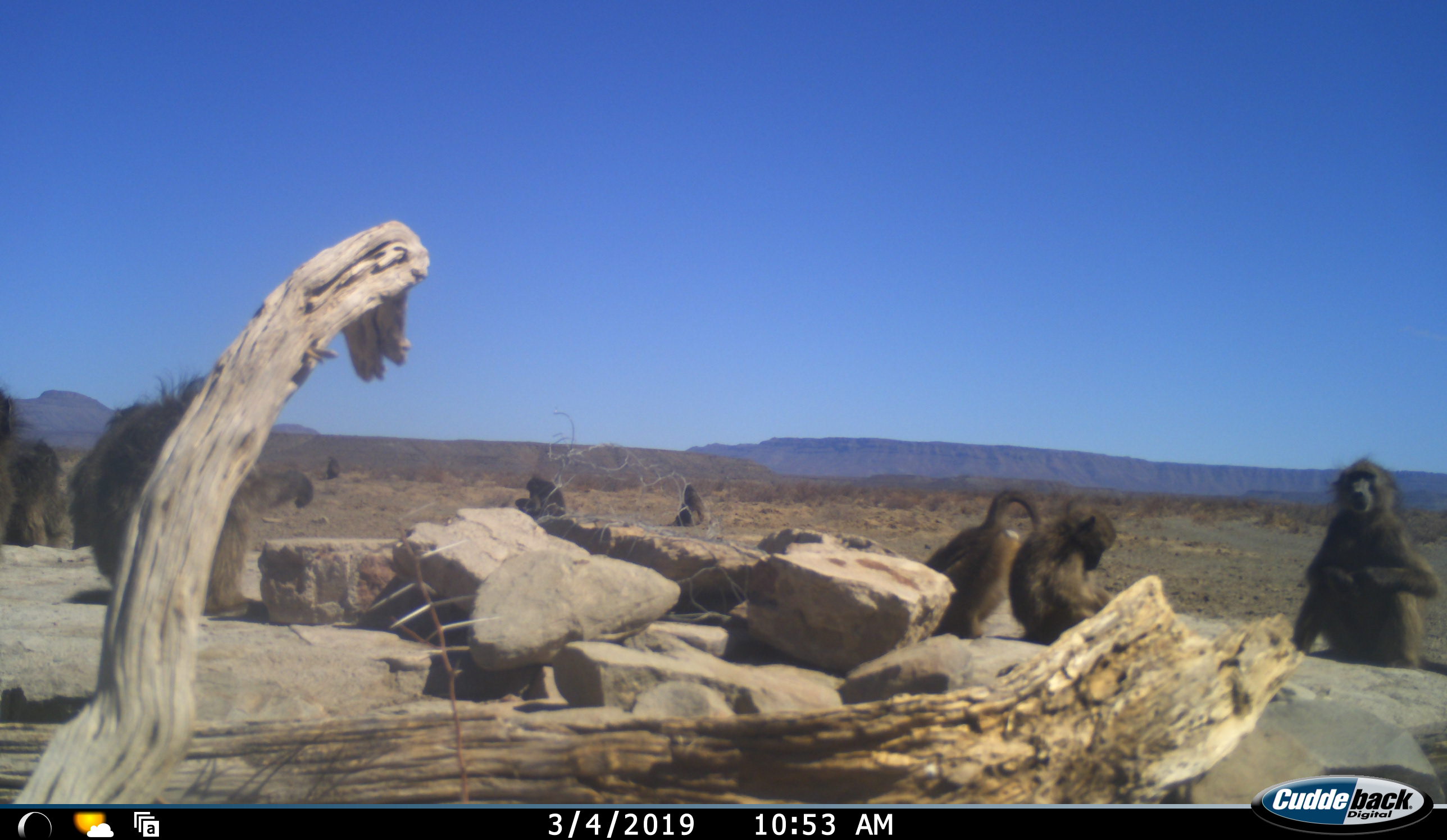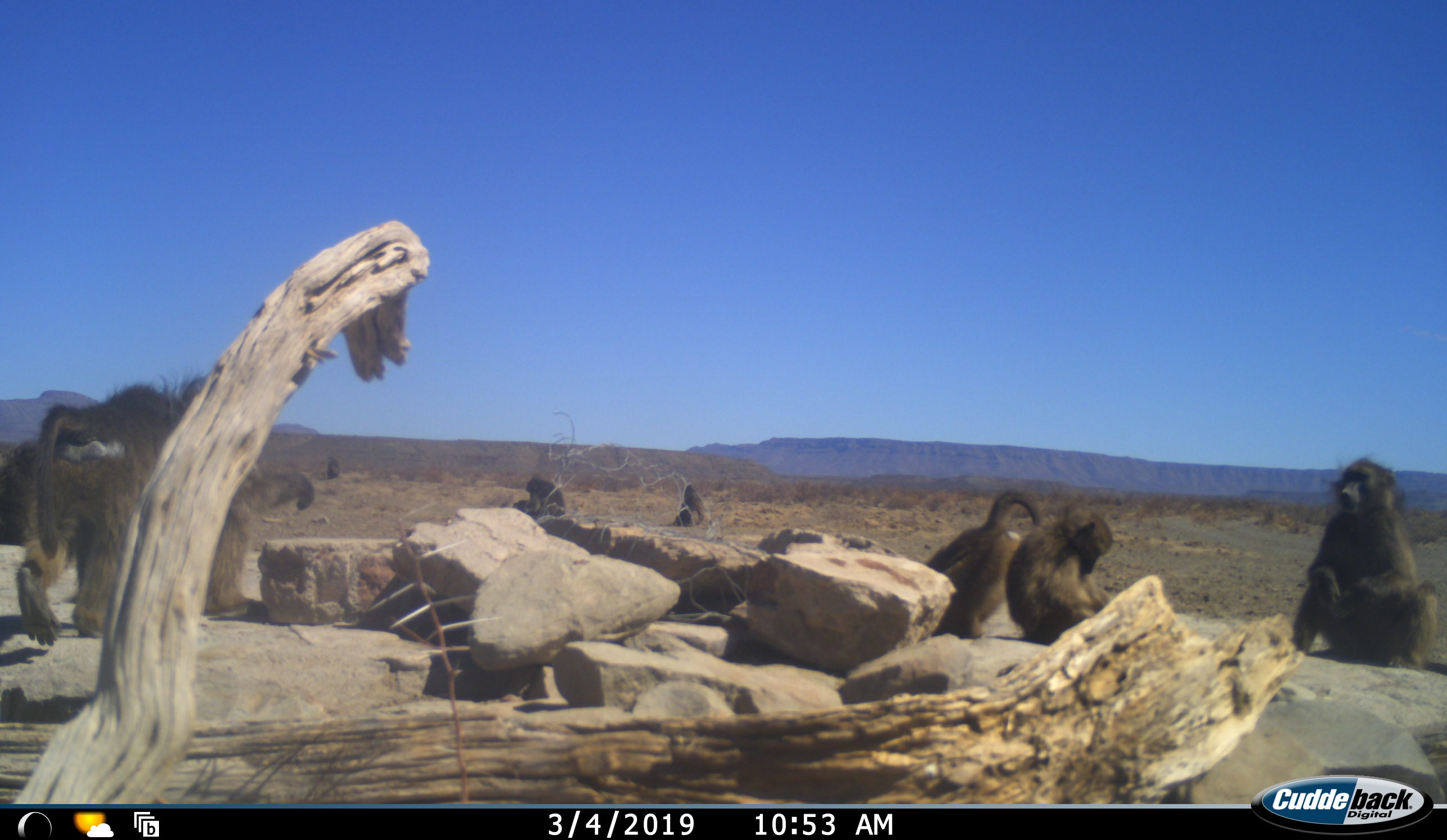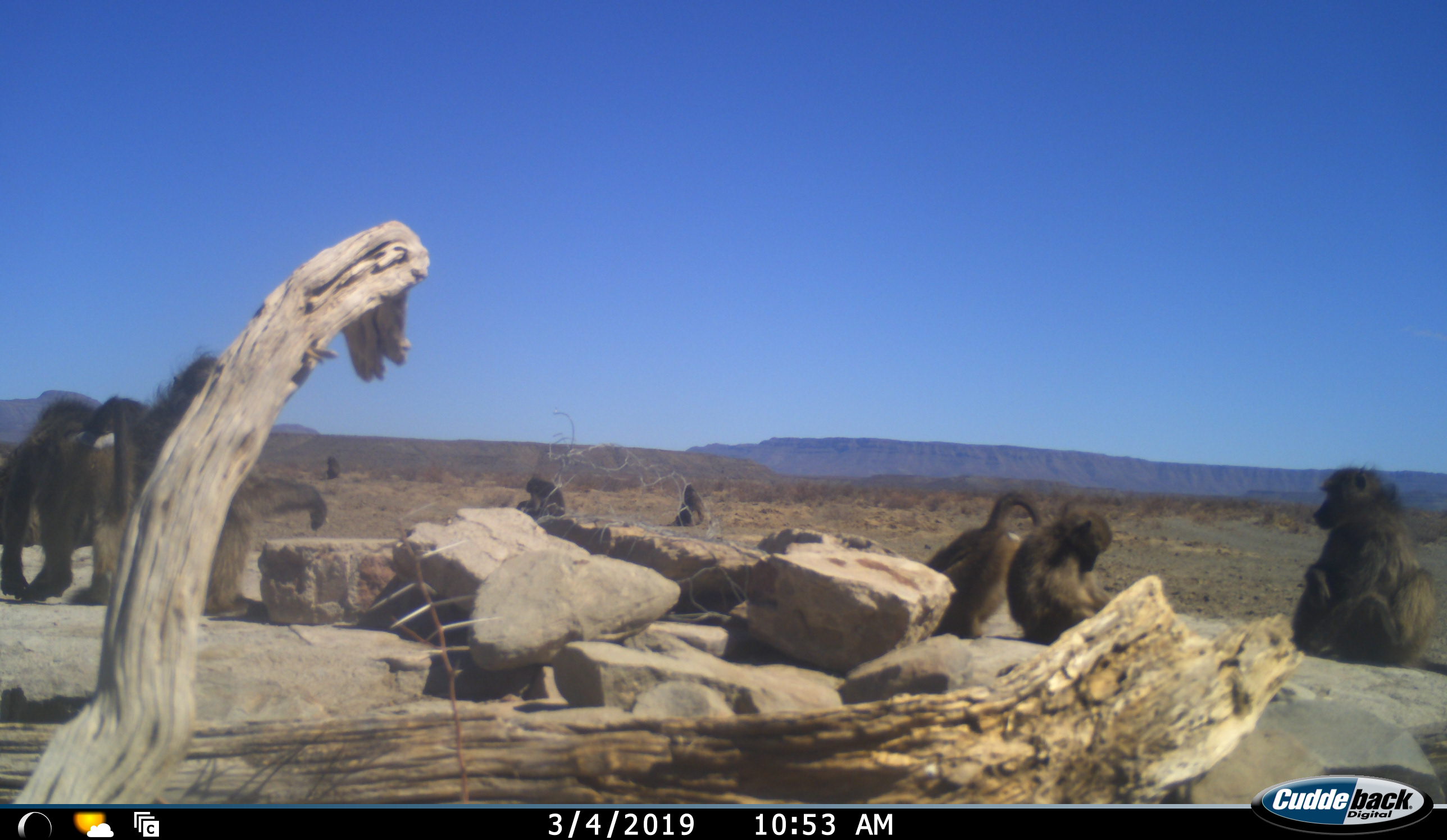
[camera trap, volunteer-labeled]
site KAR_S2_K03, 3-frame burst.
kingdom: Animalia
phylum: Chordata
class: Mammalia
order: Primates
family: Cercopithecidae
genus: Papio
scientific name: Papio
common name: baboon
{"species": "baboon (Papio)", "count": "11-50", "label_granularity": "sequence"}